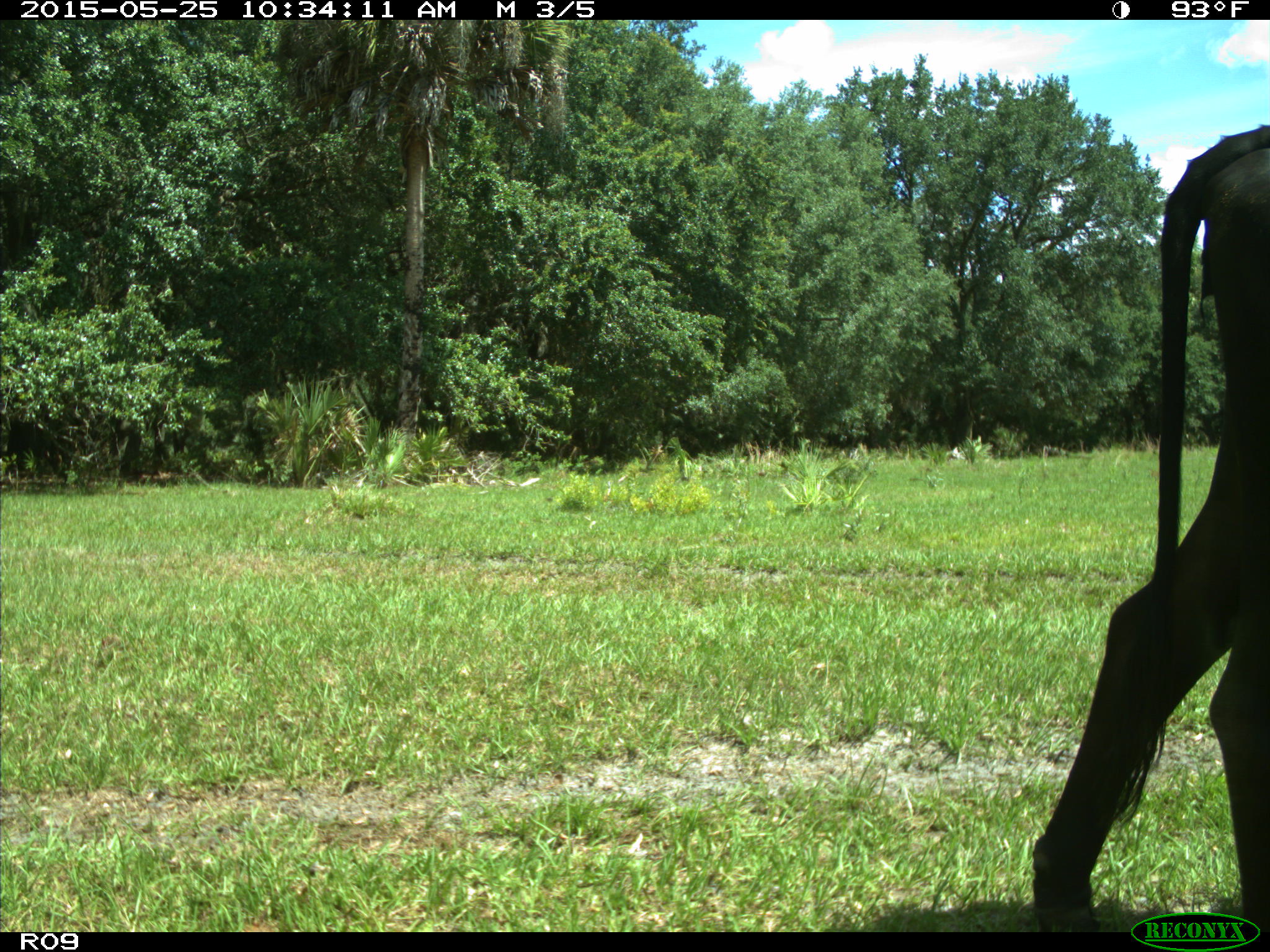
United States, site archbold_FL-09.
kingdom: Animalia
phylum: Chordata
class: Mammalia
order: Artiodactyla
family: Bovidae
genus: Bos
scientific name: Bos taurus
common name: domestic cow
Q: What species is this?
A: Bos taurus (domestic cow).